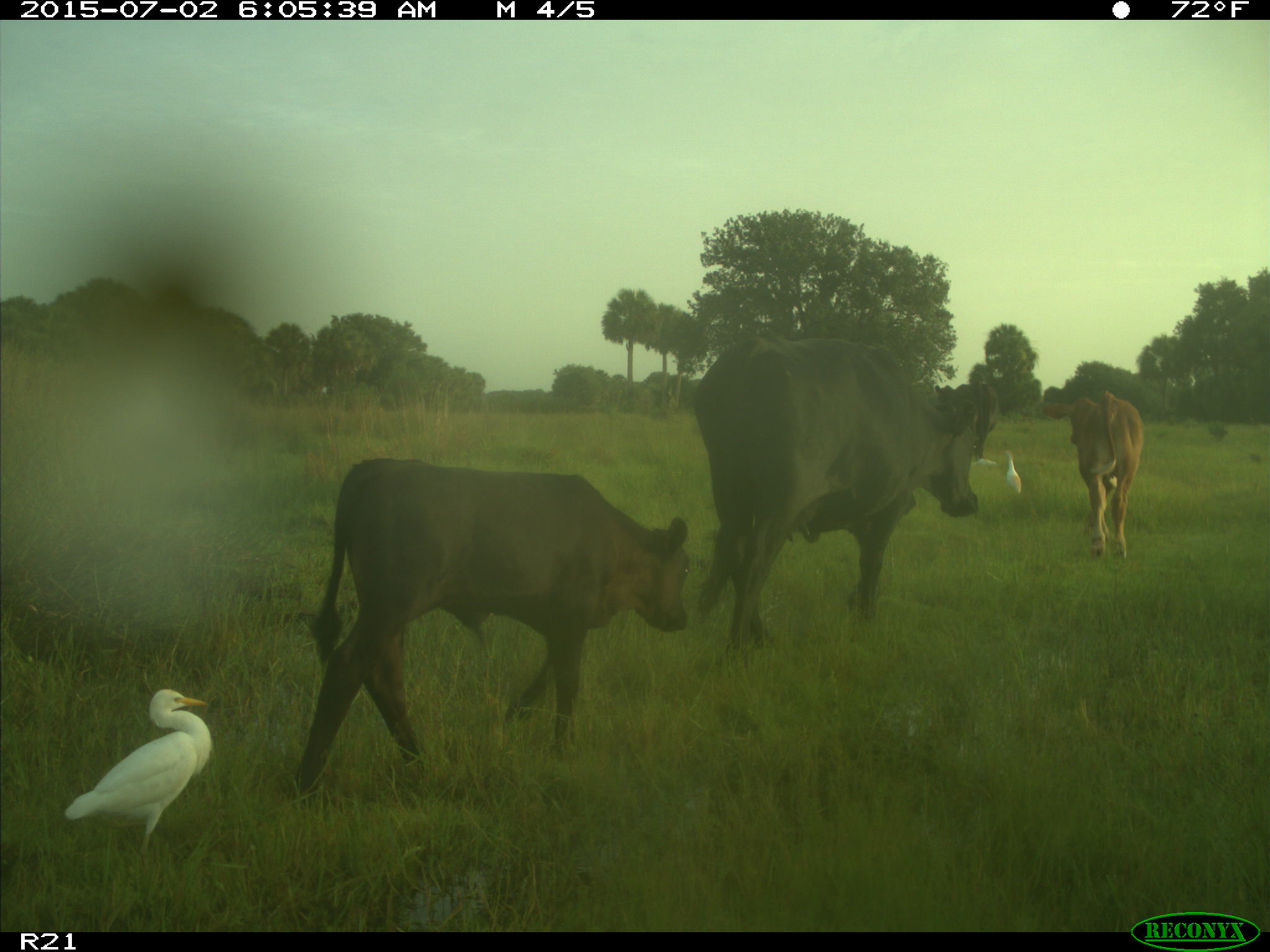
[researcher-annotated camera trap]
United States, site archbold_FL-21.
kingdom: Animalia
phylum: Chordata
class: Mammalia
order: Artiodactyla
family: Bovidae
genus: Bos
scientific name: Bos taurus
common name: domestic cow